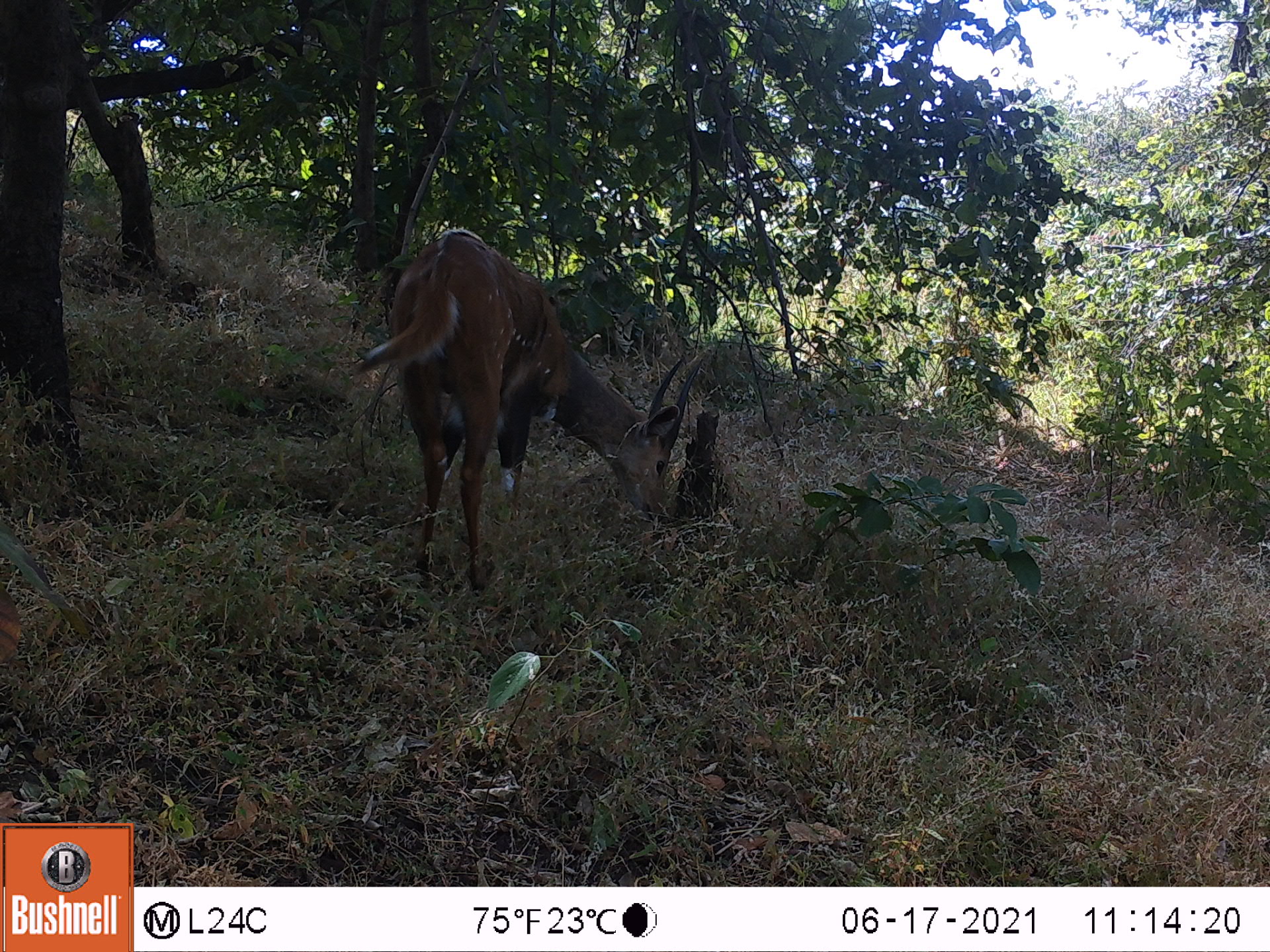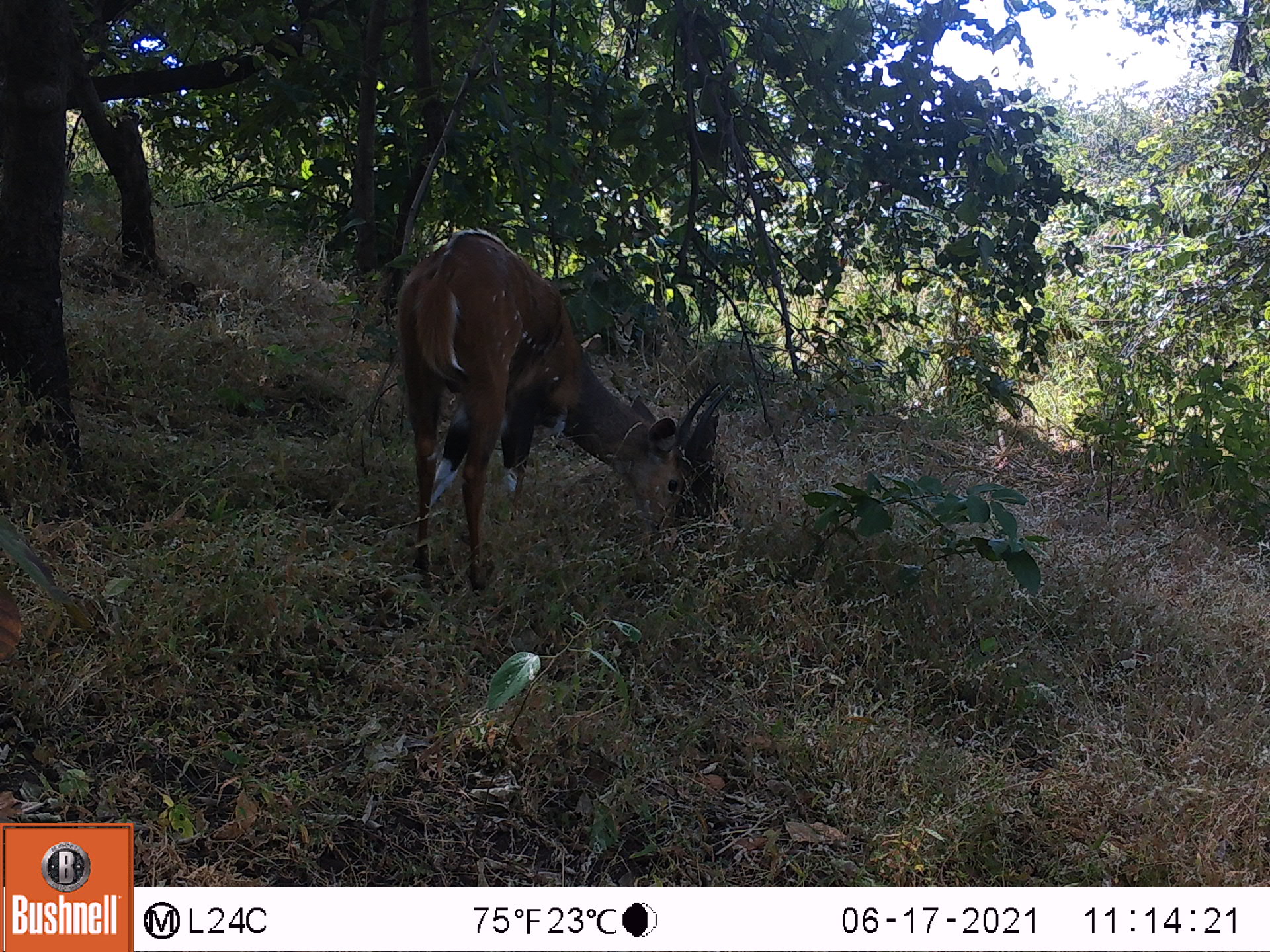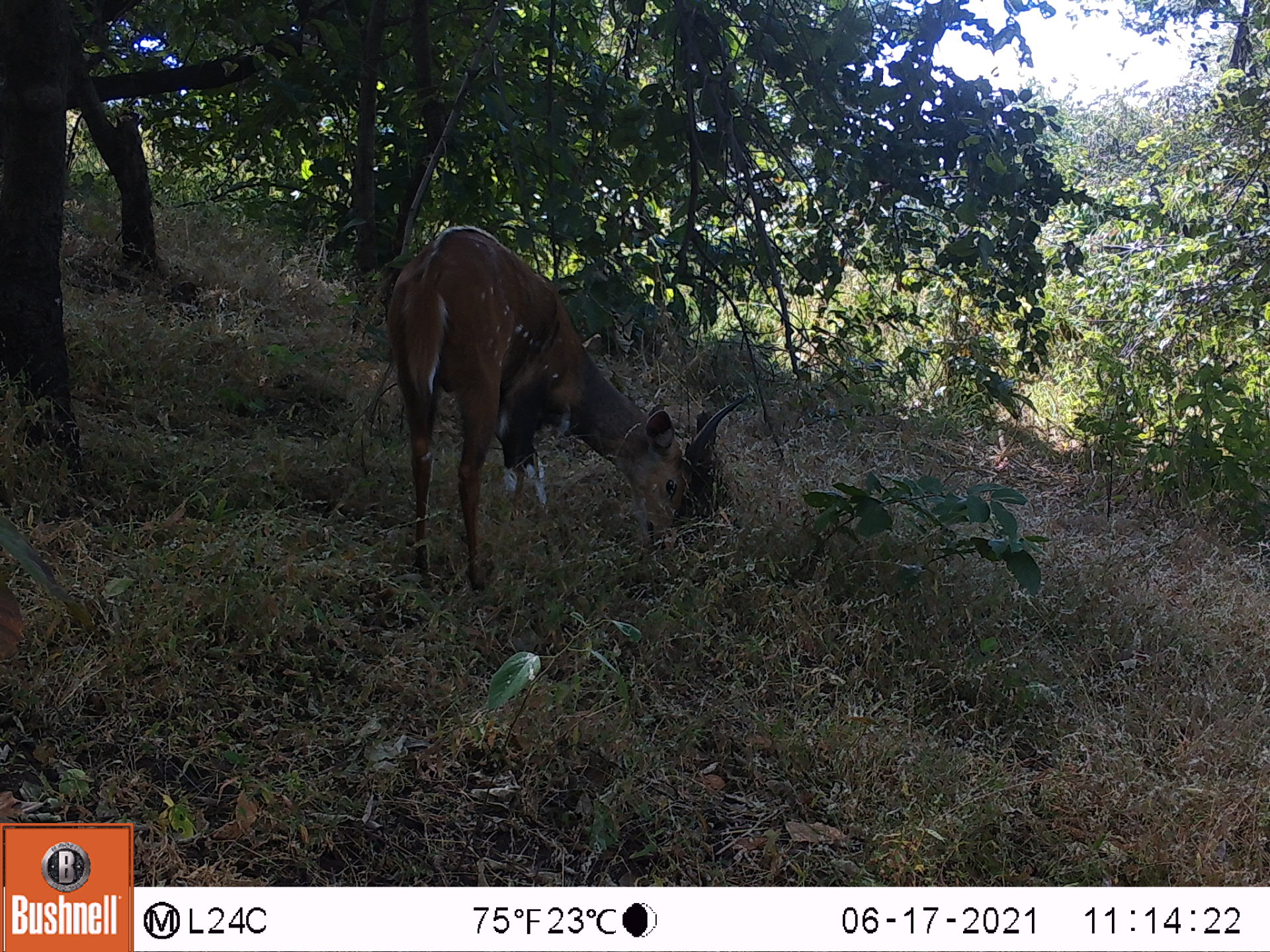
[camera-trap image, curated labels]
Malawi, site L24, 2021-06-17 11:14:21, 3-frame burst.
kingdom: Animalia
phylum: Chordata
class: Mammalia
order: Artiodactyla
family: Bovidae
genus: Tragelaphus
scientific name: Tragelaphus sylvaticus sylvaticus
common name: cape bushbuck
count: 1